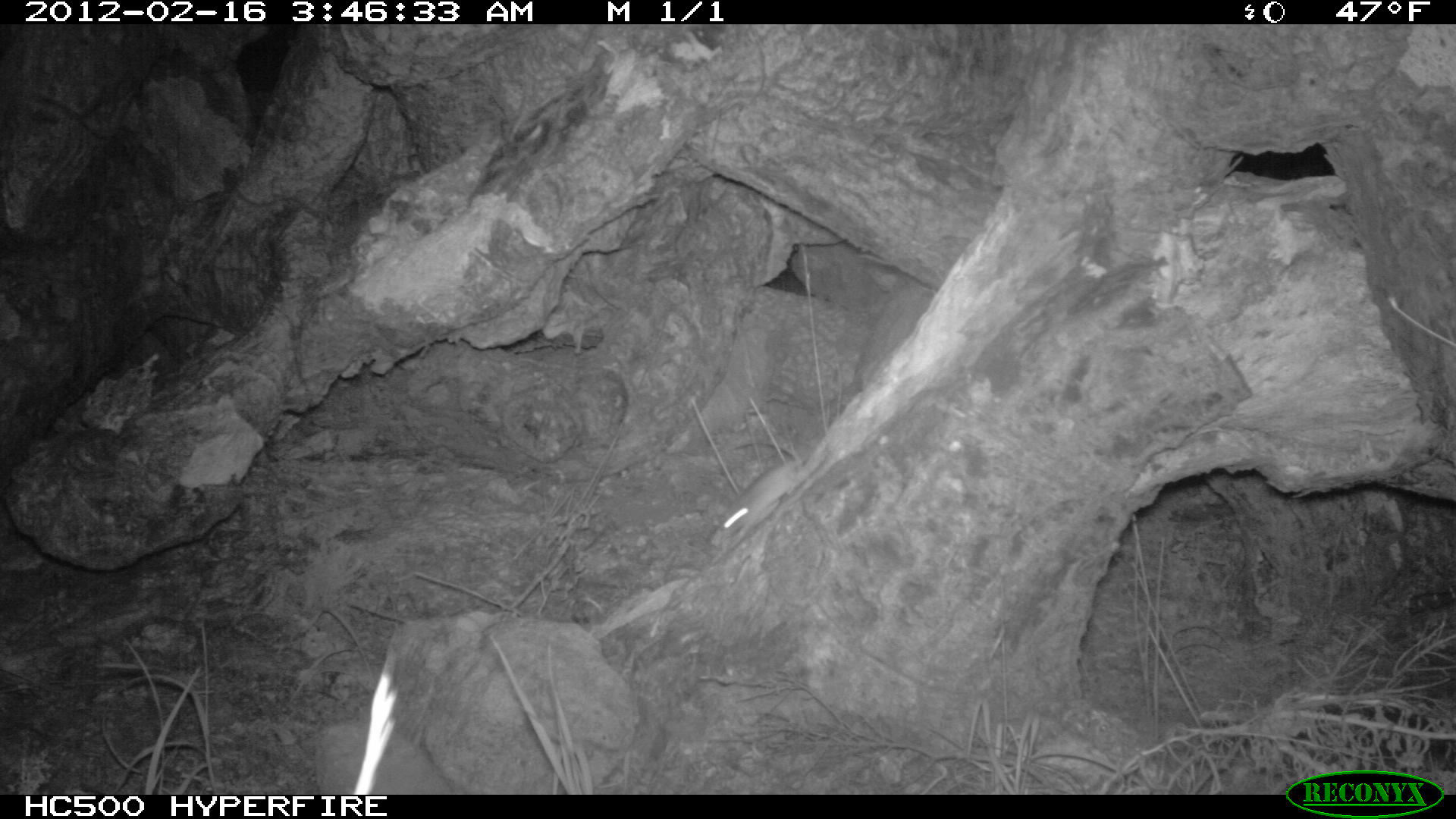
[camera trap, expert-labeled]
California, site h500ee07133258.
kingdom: Animalia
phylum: Chordata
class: Mammalia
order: Rodentia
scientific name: Rodentia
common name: rodent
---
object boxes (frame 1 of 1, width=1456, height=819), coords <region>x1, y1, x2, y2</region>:
rodent: <region>711, 463, 797, 557</region>